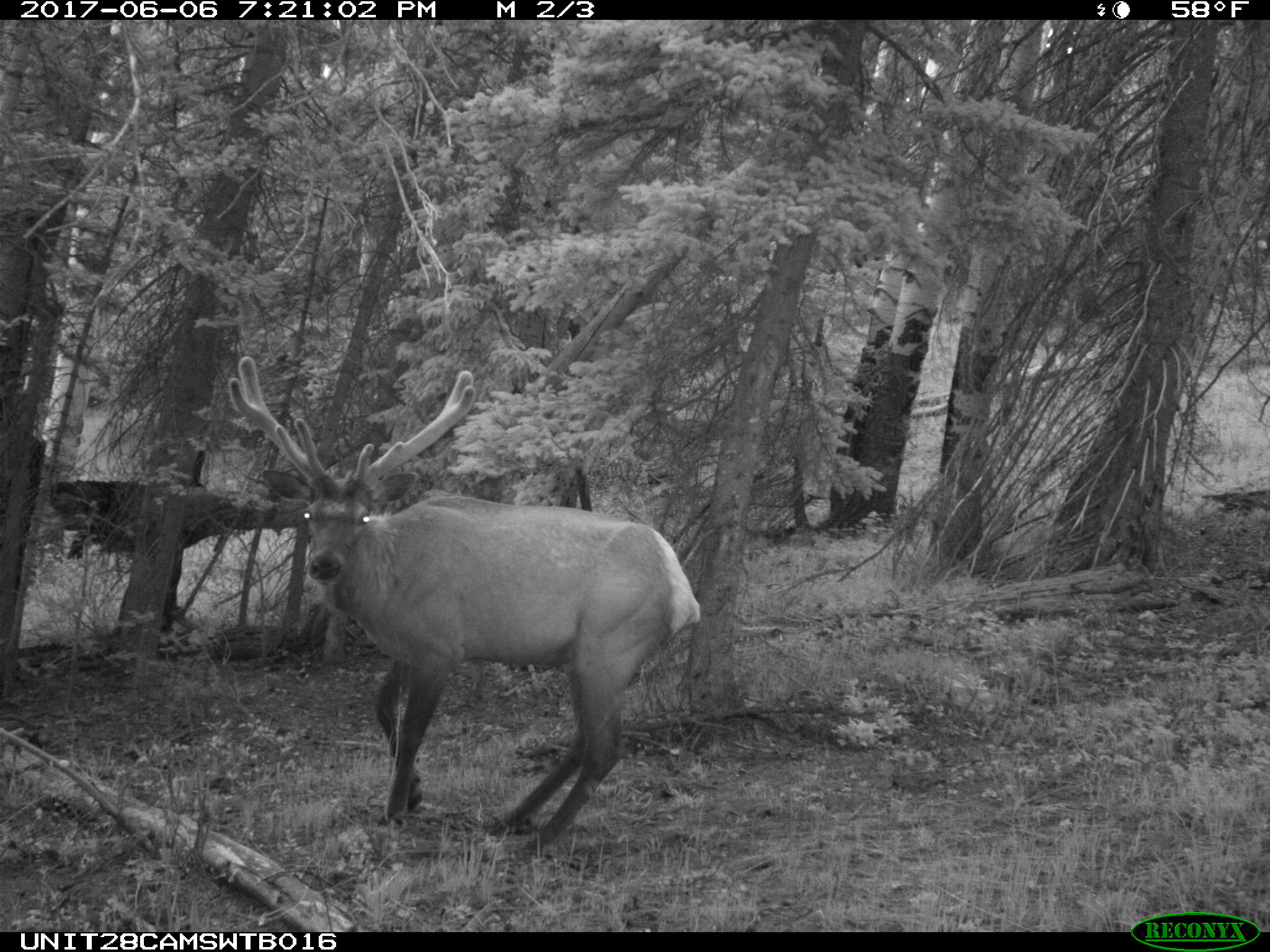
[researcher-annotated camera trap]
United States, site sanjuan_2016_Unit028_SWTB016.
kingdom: Animalia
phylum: Chordata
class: Mammalia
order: Artiodactyla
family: Cervidae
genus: Cervus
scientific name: Cervus elaphus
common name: red deer